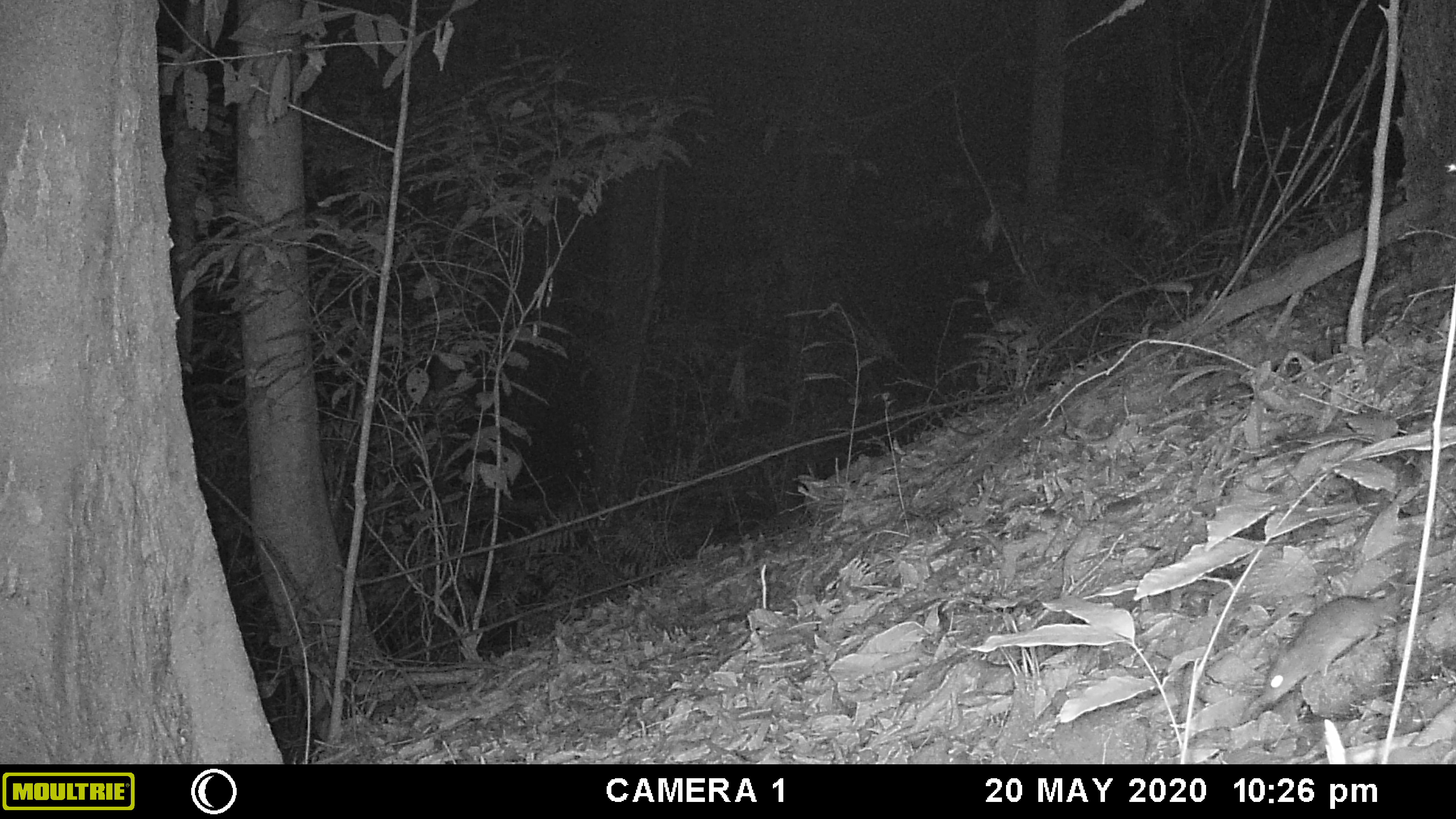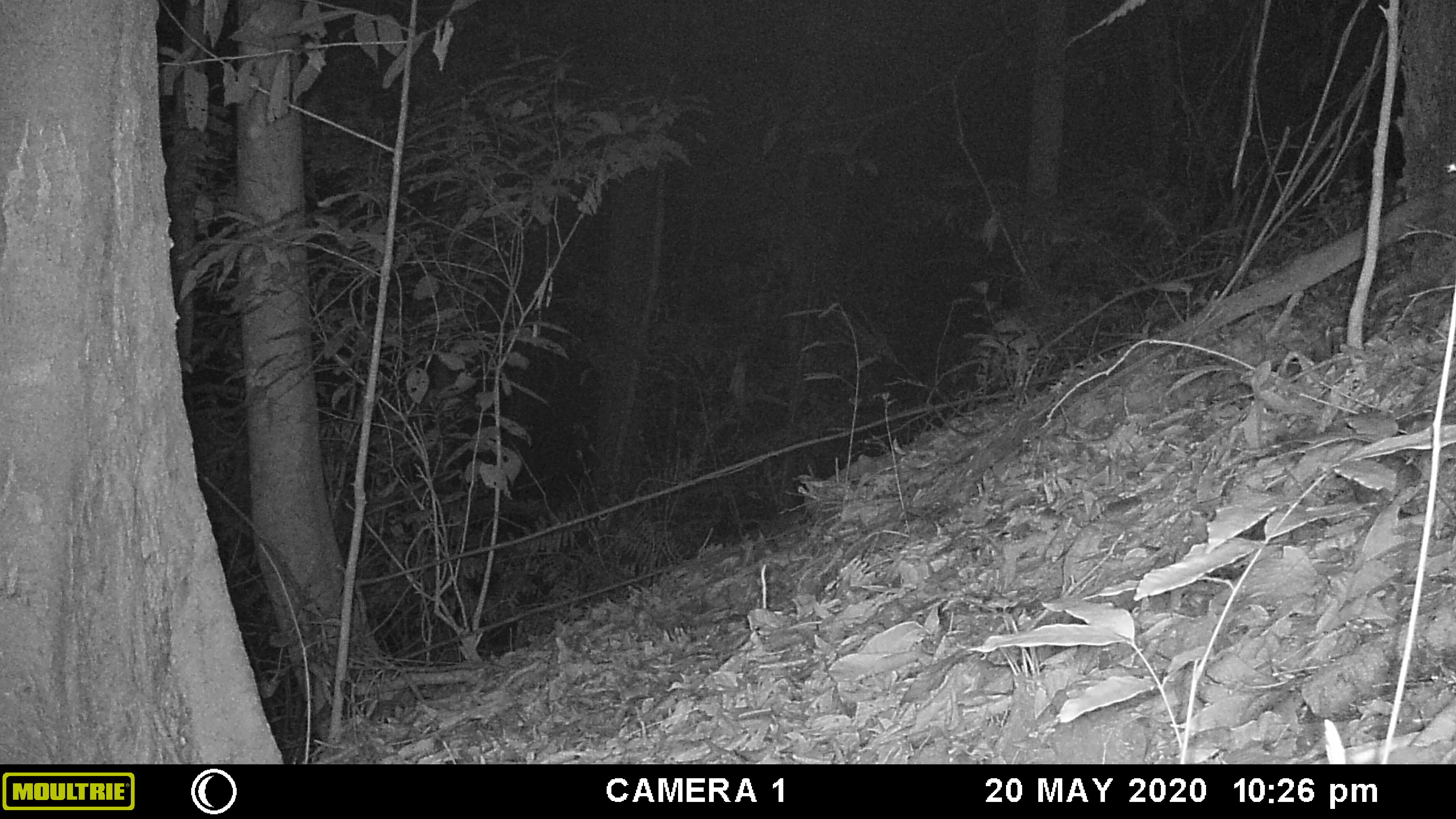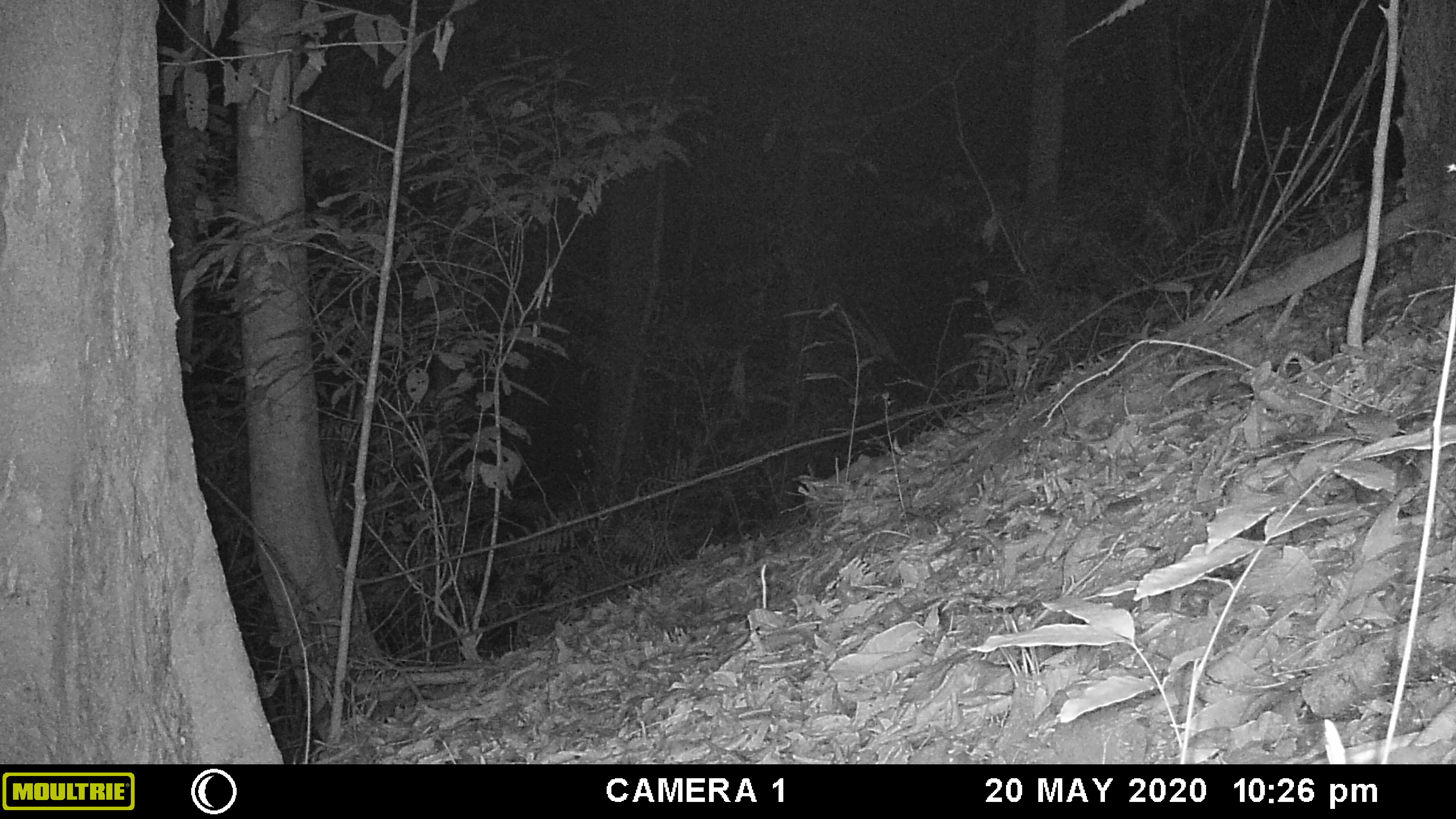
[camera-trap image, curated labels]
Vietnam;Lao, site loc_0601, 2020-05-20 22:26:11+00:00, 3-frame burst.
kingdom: Animalia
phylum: Chordata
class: Mammalia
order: Rodentia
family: Muridae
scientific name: Muridae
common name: old-world mice and rats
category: unidentified murid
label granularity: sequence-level